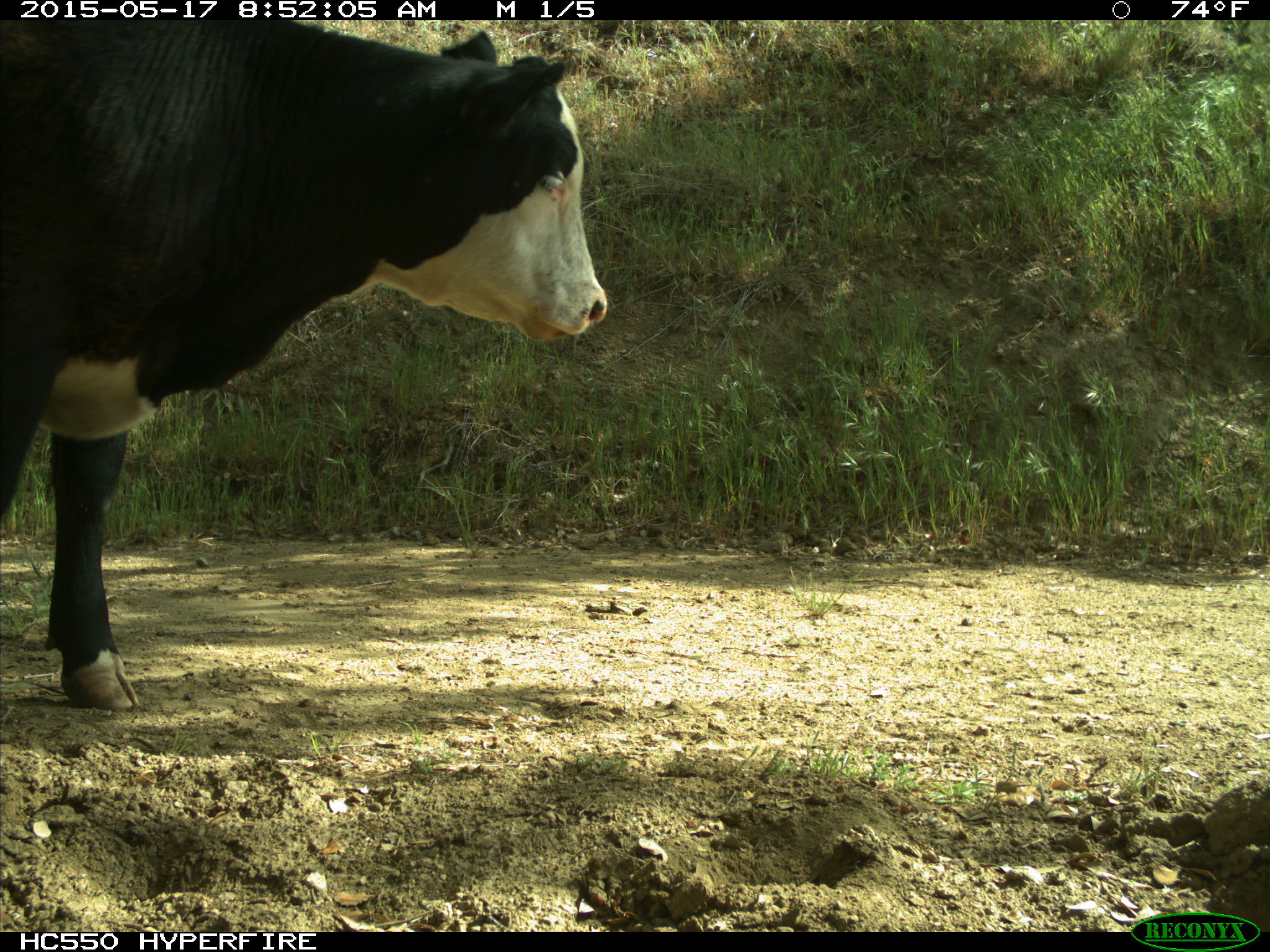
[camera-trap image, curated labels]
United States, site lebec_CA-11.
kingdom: Animalia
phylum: Chordata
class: Mammalia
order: Artiodactyla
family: Bovidae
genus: Bos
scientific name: Bos taurus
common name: domestic cow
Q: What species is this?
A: Bos taurus (domestic cow).